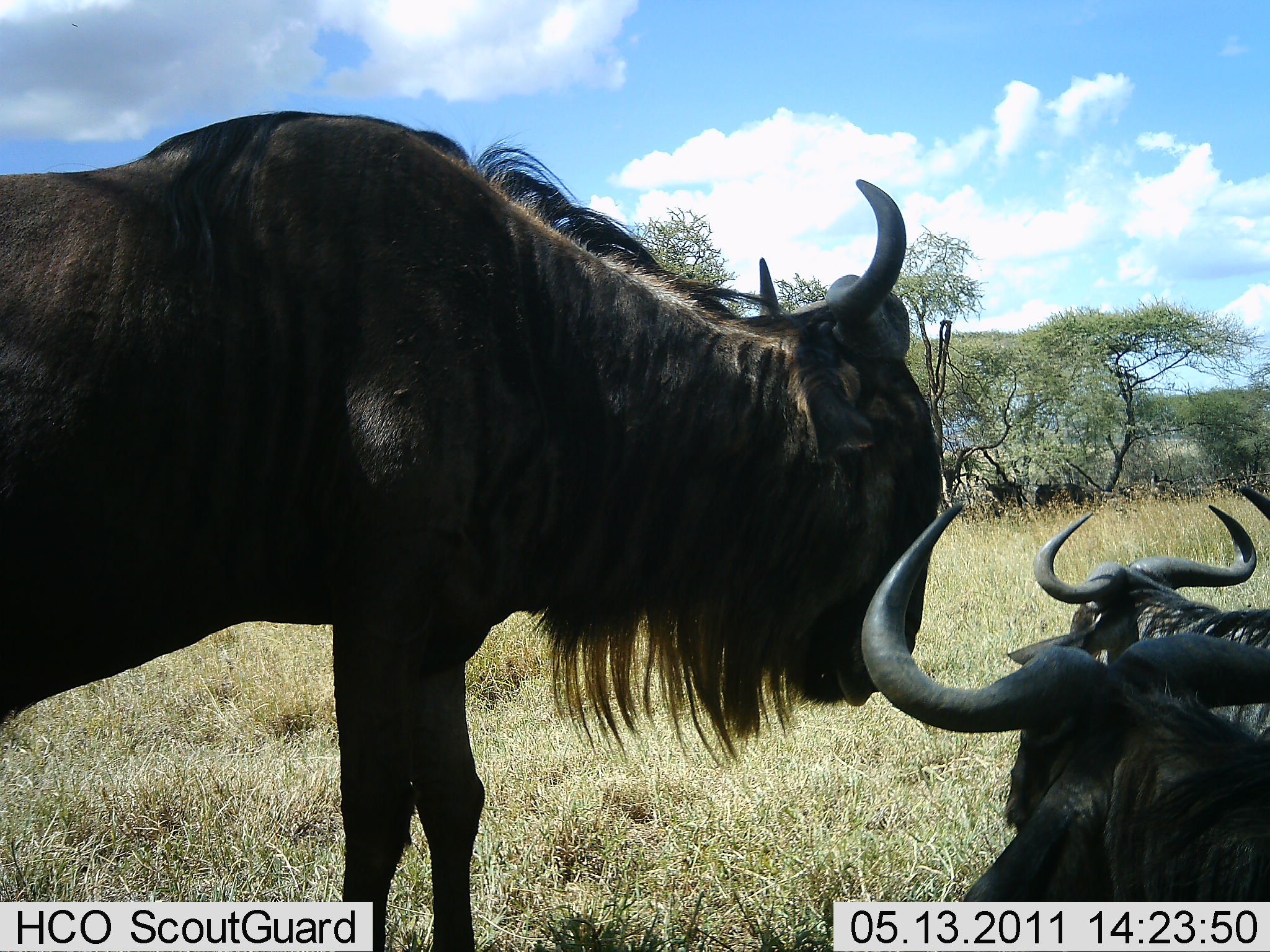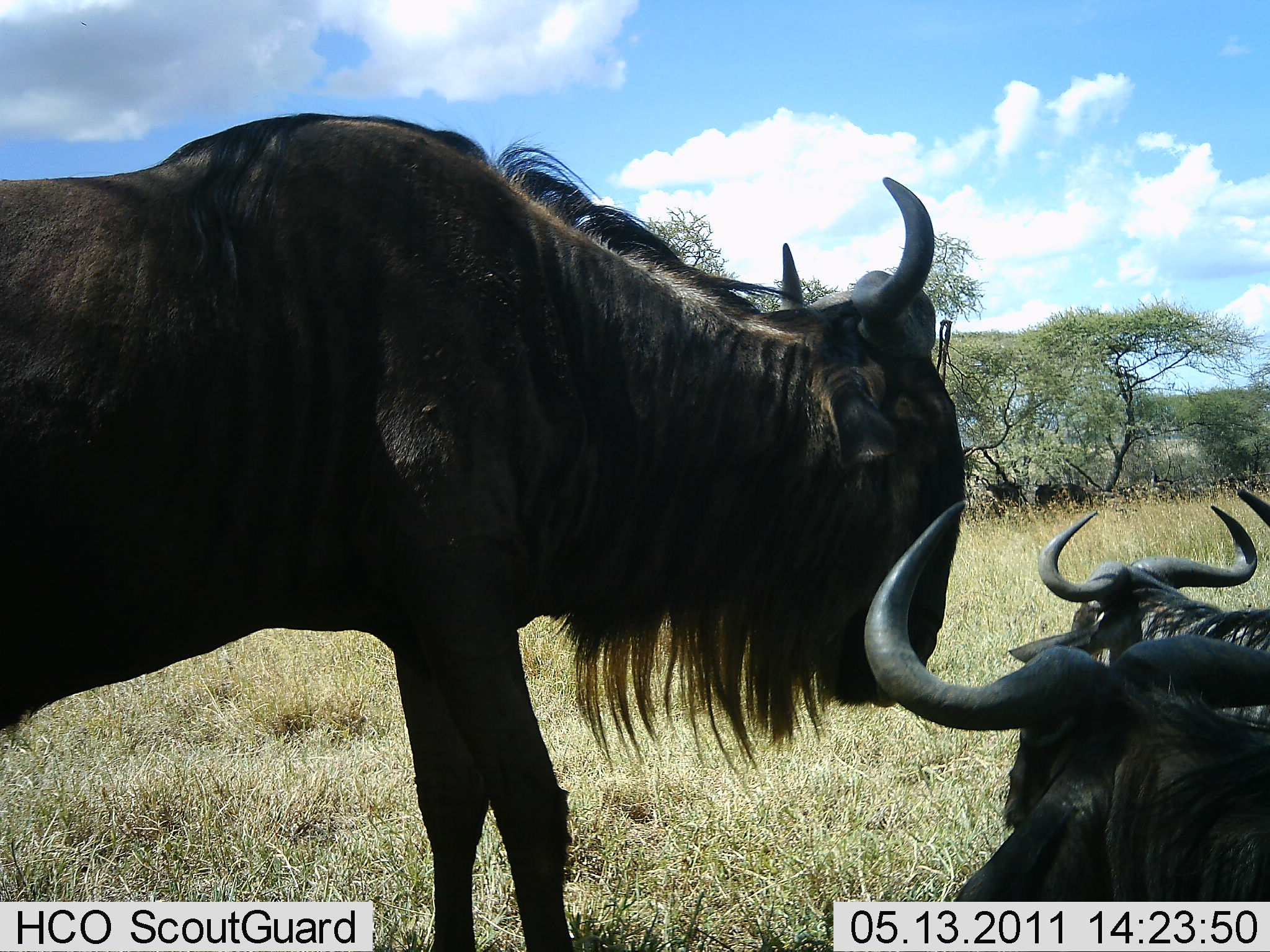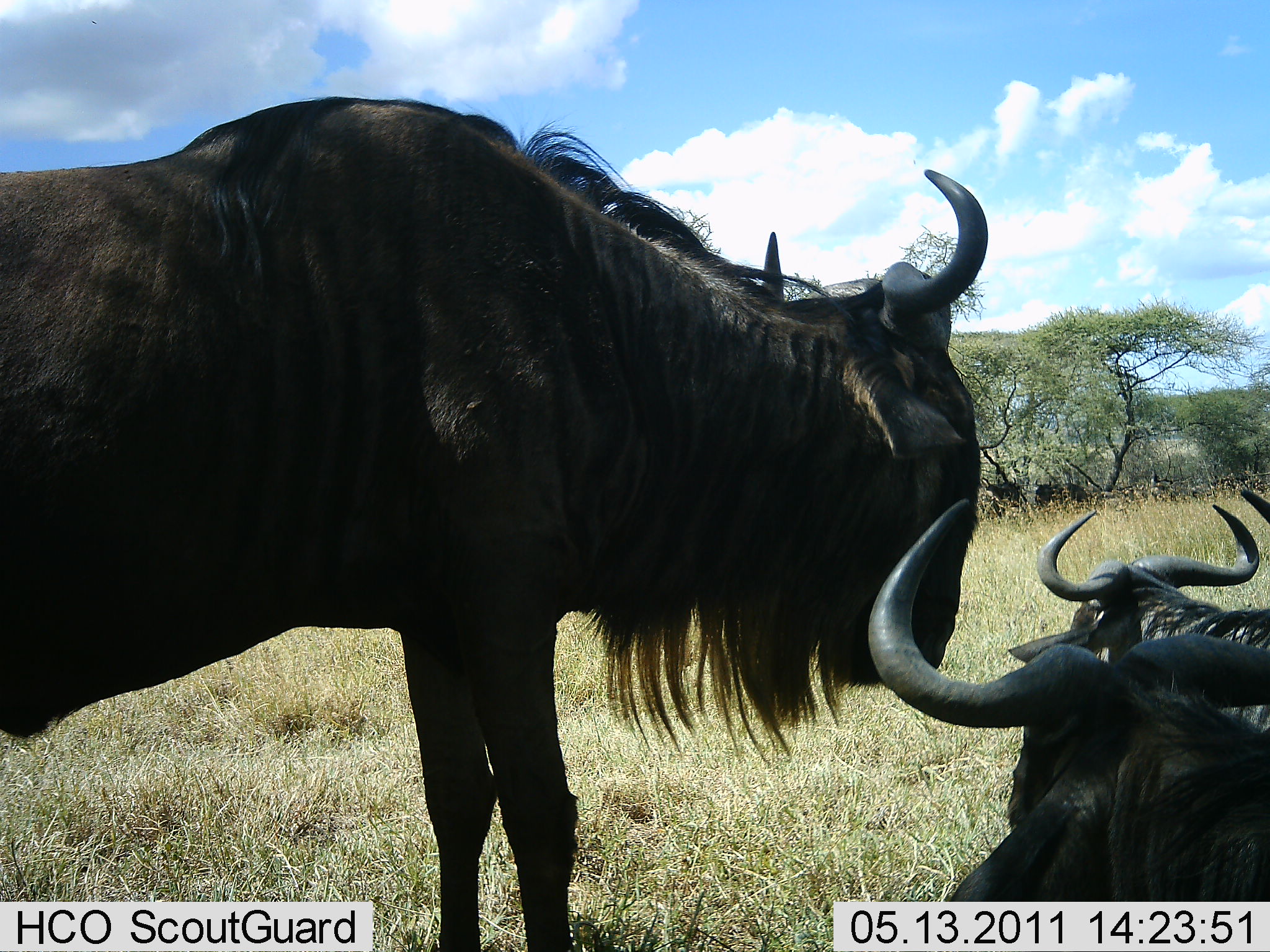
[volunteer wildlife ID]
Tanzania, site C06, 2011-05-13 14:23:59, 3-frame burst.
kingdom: Animalia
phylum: Chordata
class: Mammalia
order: Artiodactyla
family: Bovidae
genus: Connochaetes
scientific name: Connochaetes taurinus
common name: blue wildebeest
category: wildebeest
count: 3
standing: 83%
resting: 92%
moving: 17%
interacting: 8%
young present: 0%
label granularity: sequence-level